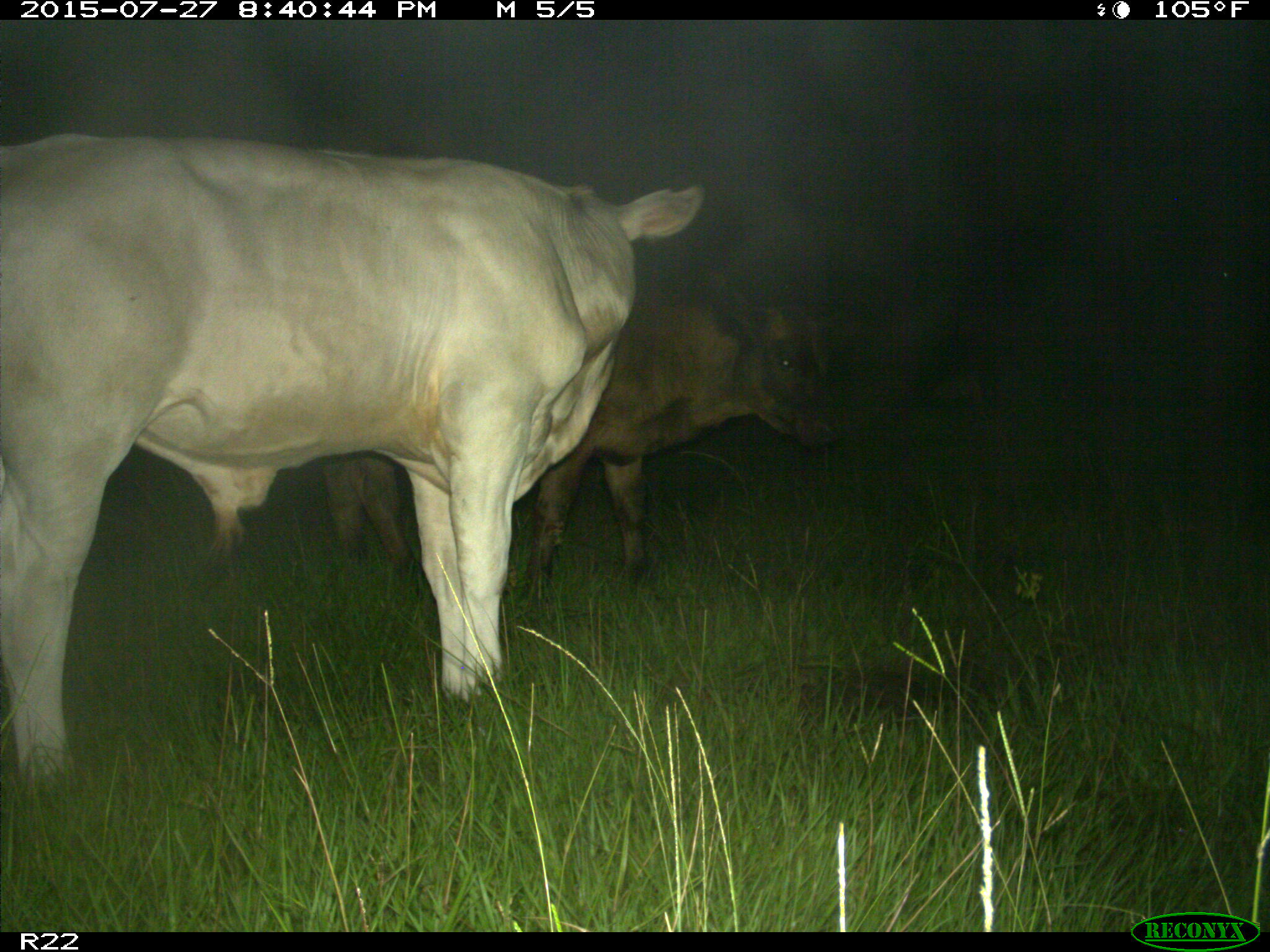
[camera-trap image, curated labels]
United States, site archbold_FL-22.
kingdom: Animalia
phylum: Chordata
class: Mammalia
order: Artiodactyla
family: Bovidae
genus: Bos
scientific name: Bos taurus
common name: domestic cow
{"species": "Bos taurus (domestic cow)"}